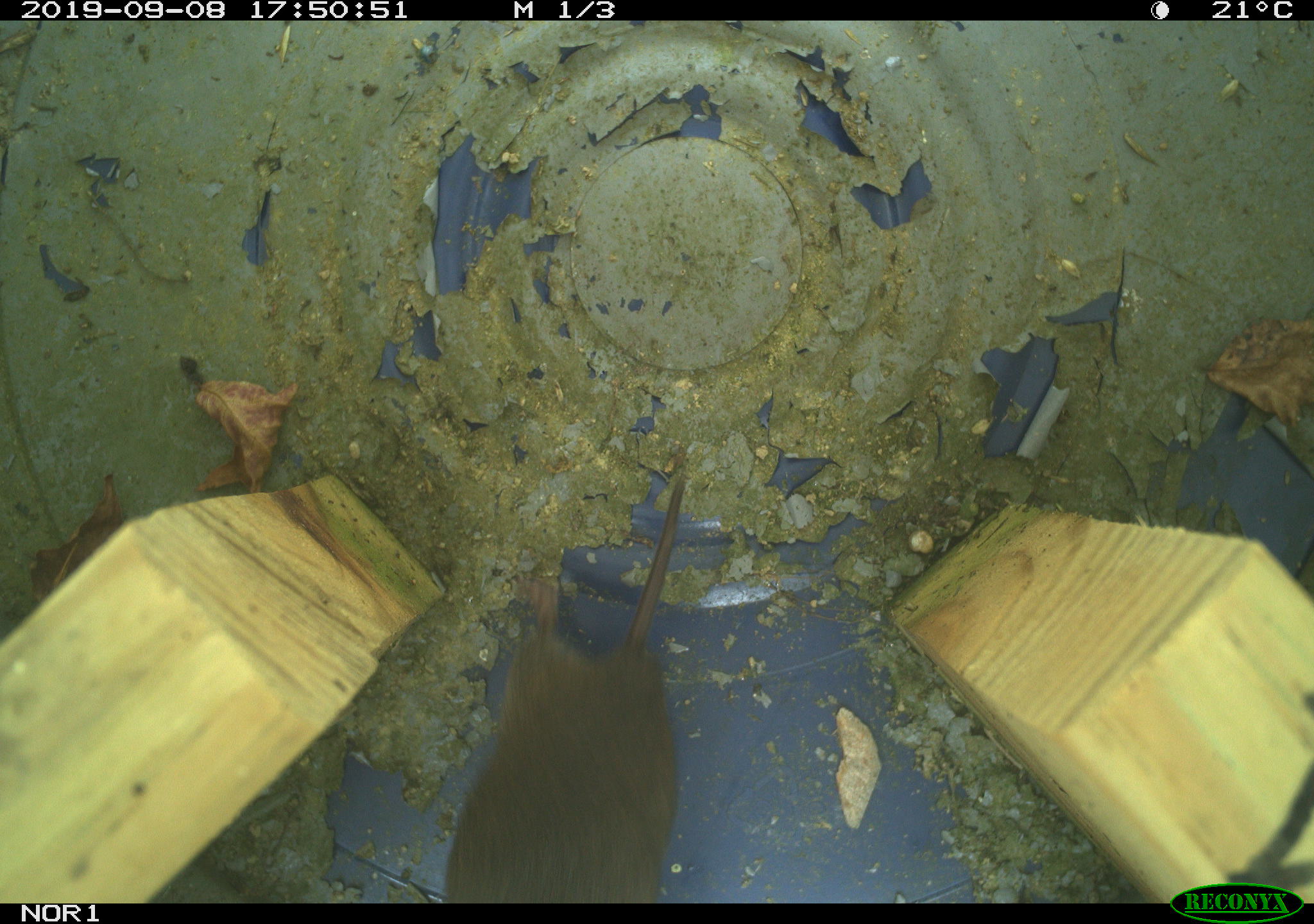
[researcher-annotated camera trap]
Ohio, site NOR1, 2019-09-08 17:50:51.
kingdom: Animalia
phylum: Chordata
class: Aves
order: Passeriformes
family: Troglodytidae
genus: Troglodytes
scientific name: Troglodytes aedon aedon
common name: northern house wren